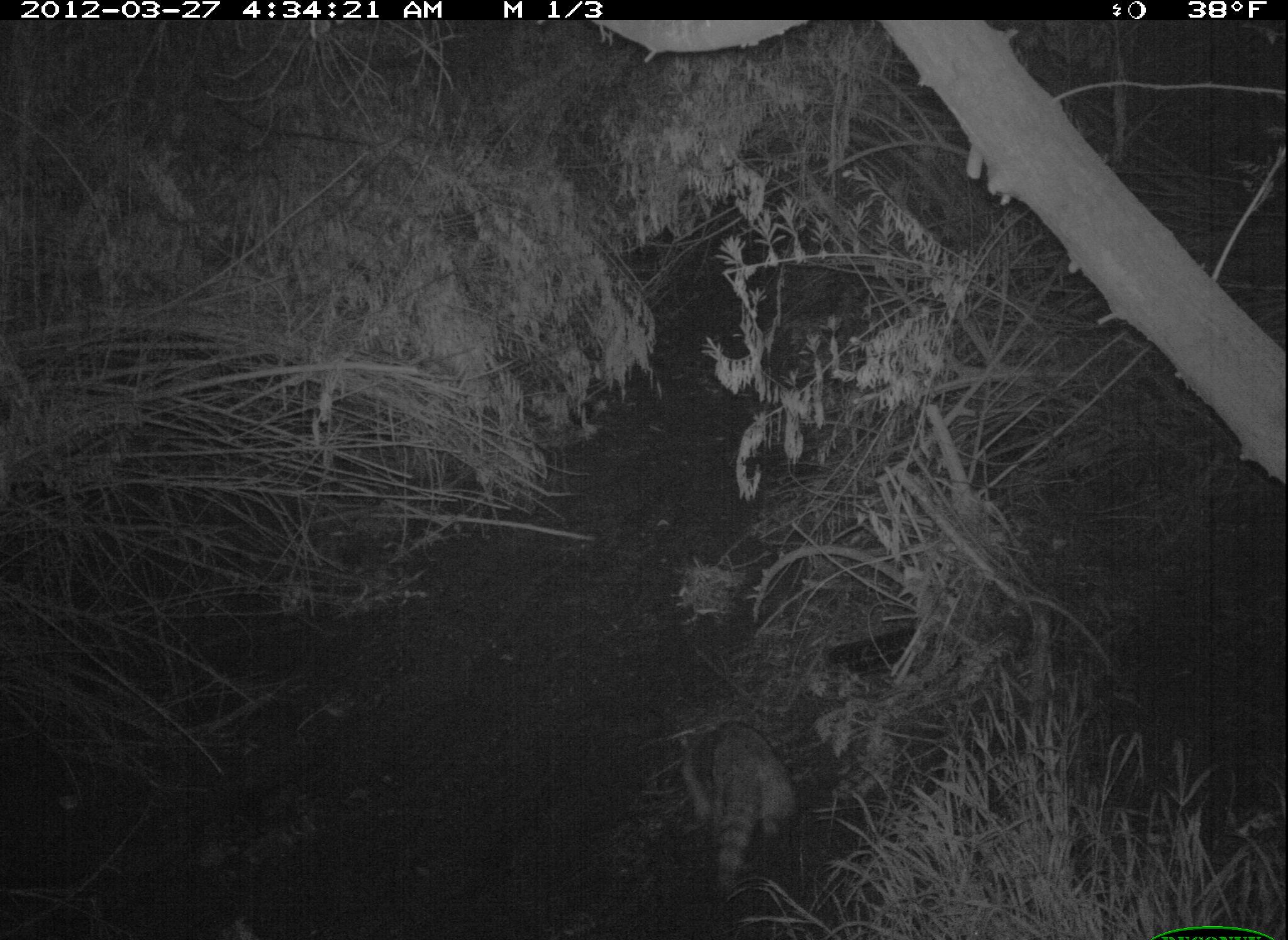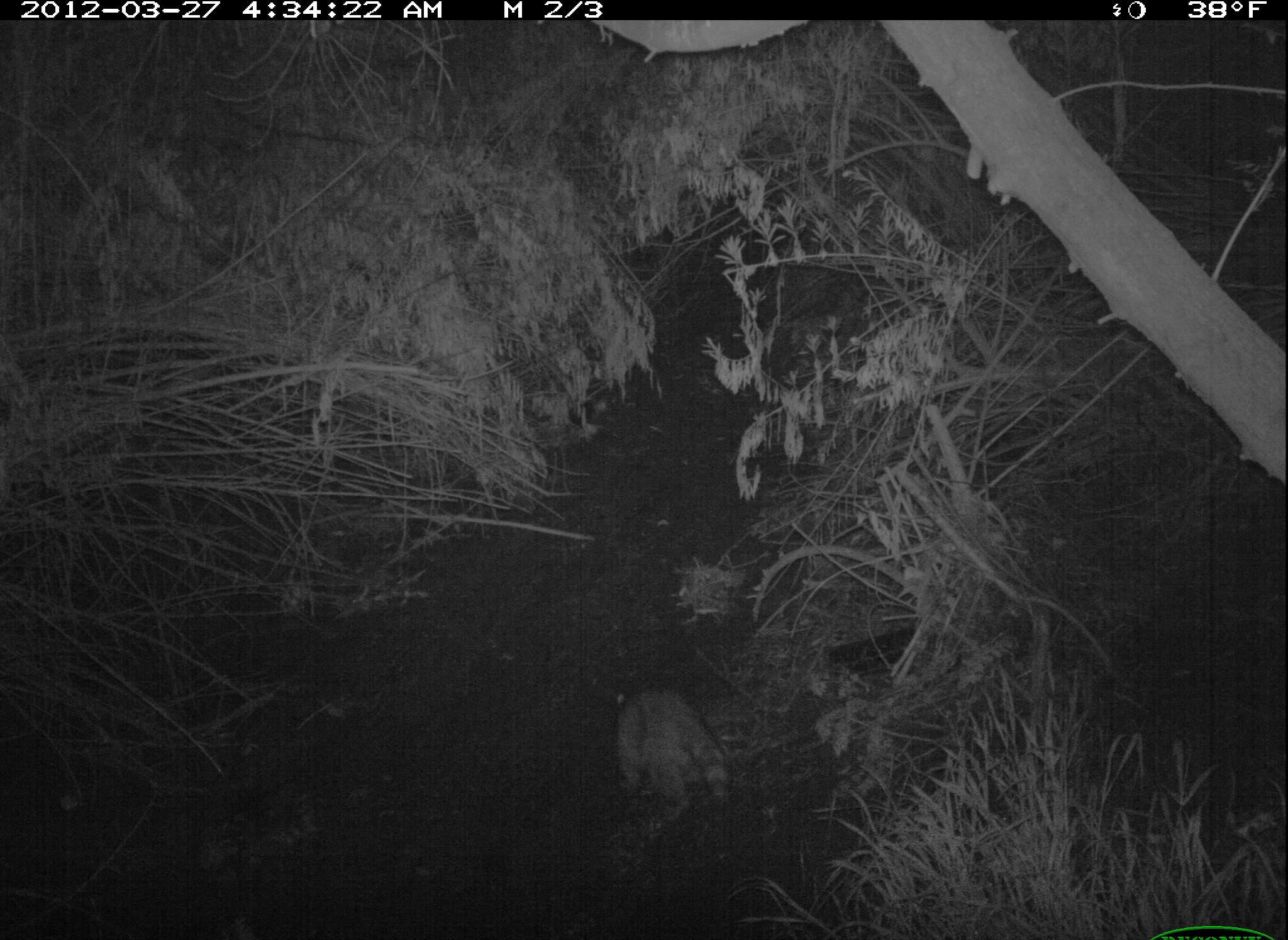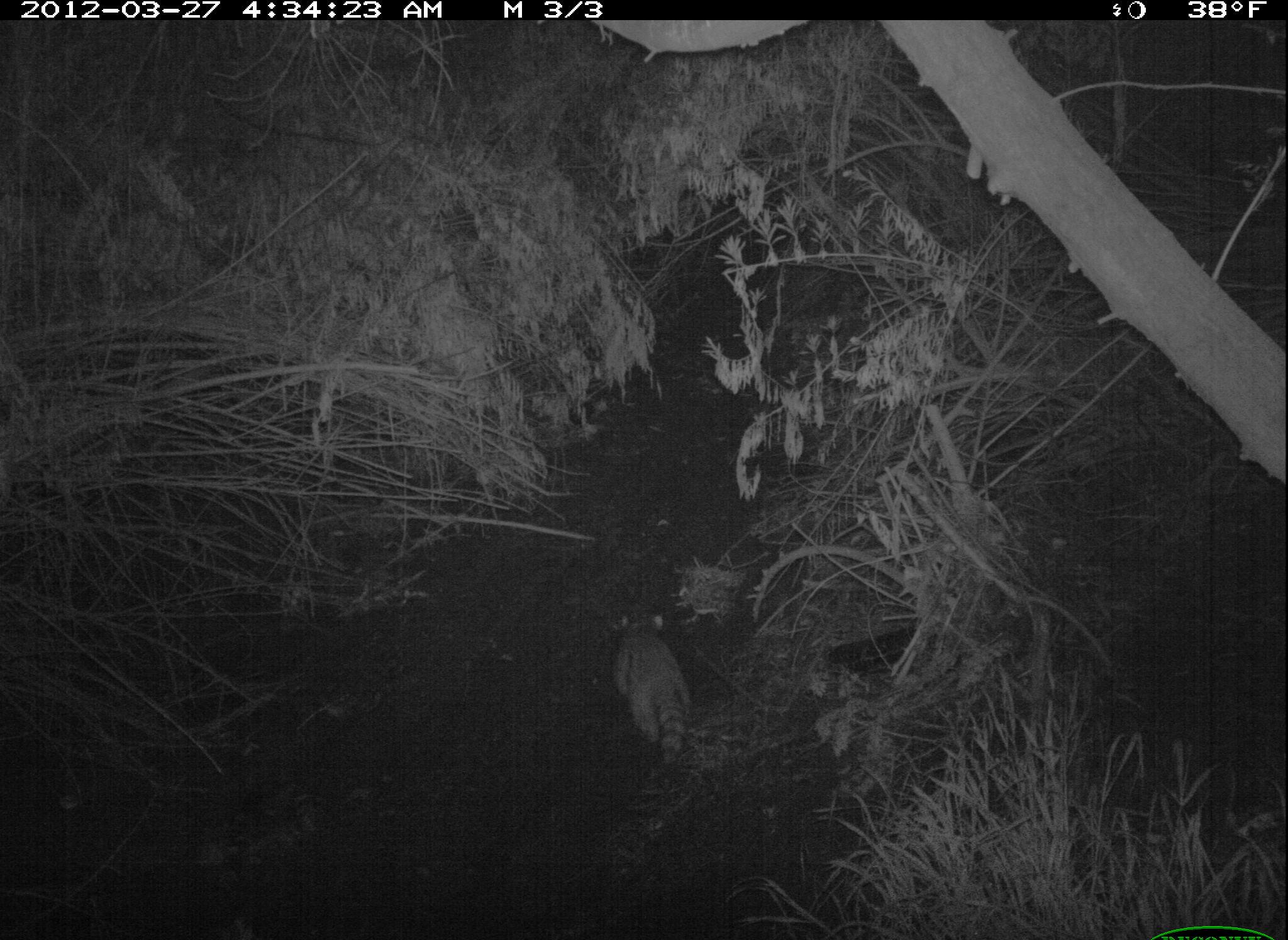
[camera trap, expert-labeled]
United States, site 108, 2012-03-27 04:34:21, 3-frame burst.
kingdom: Animalia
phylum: Chordata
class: Mammalia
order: Carnivora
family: Procyonidae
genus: Procyon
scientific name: Procyon lotor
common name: raccoon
Raccoon (Procyon lotor).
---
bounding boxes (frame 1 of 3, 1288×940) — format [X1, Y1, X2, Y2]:
raccoon: [668, 702, 821, 912]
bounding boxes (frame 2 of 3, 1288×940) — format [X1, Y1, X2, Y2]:
raccoon: [594, 680, 737, 829]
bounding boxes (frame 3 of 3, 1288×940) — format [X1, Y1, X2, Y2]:
raccoon: [610, 610, 707, 778]